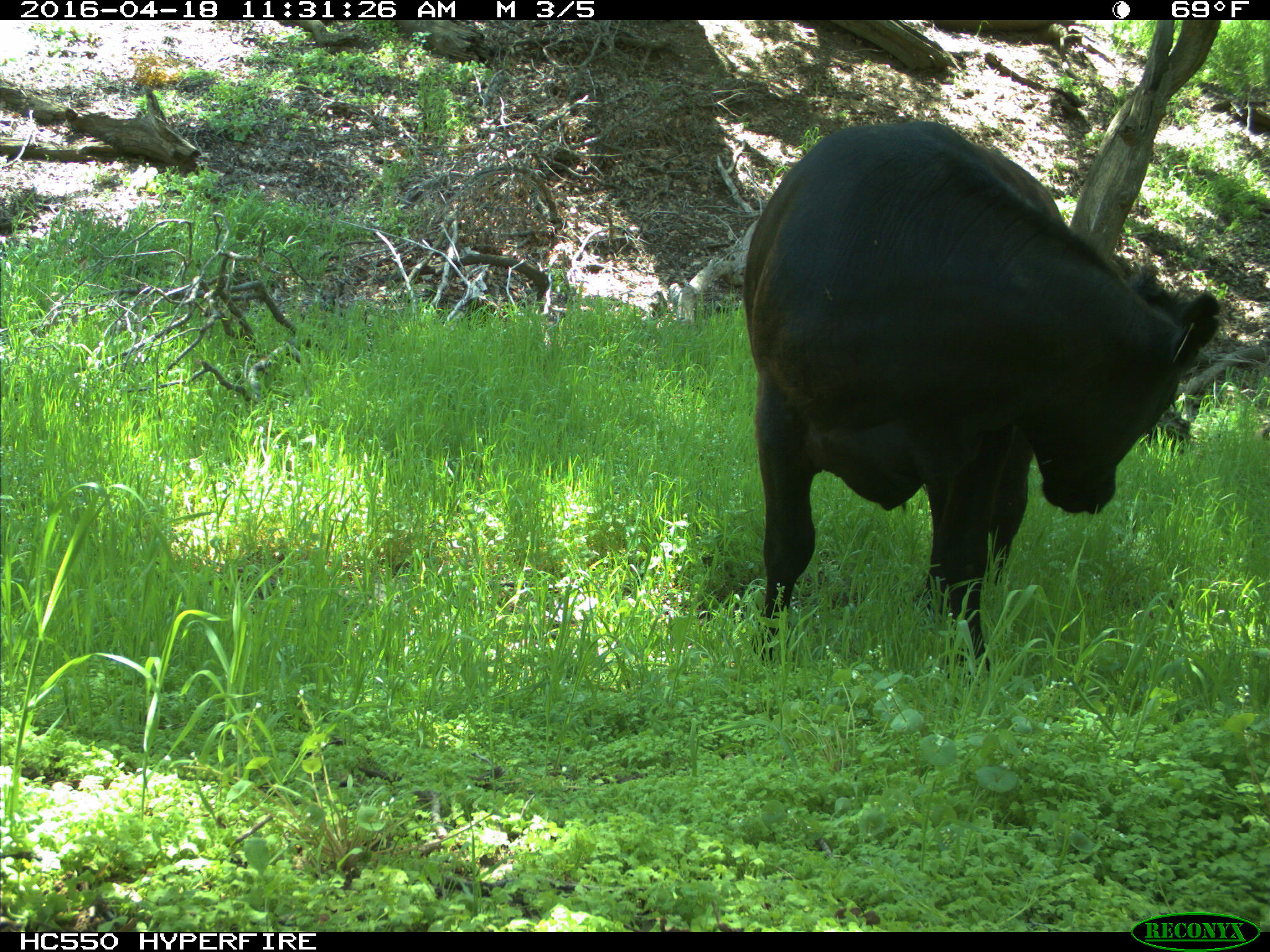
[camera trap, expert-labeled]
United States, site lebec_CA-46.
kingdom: Animalia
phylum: Chordata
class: Mammalia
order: Artiodactyla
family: Bovidae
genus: Bos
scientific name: Bos taurus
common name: domestic cow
Bos taurus (domestic cow).